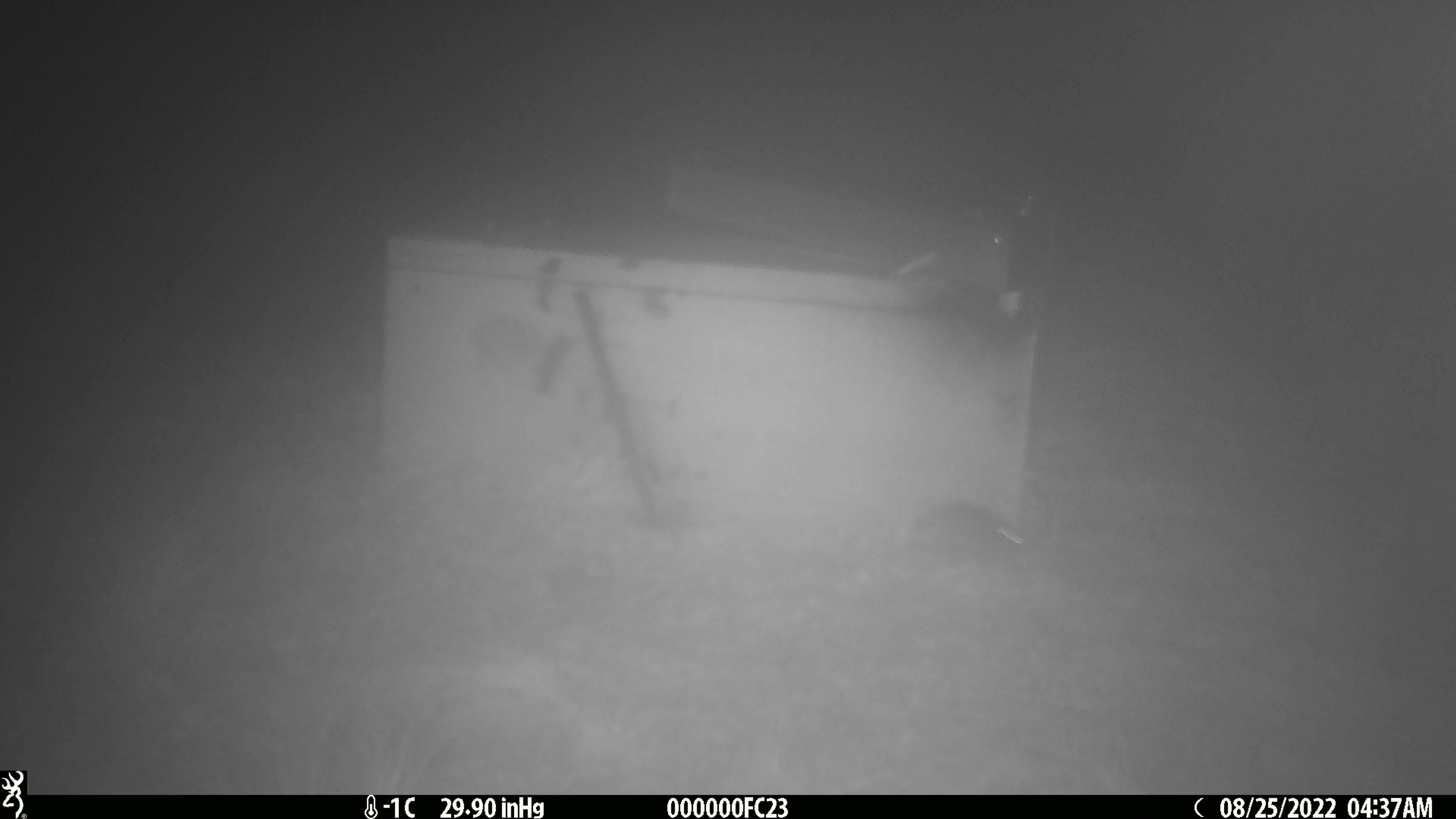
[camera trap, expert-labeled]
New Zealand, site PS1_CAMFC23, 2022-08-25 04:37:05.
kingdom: Animalia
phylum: Chordata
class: Mammalia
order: Rodentia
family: Muridae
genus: Mus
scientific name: Mus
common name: mouse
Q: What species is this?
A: Mouse (Mus).